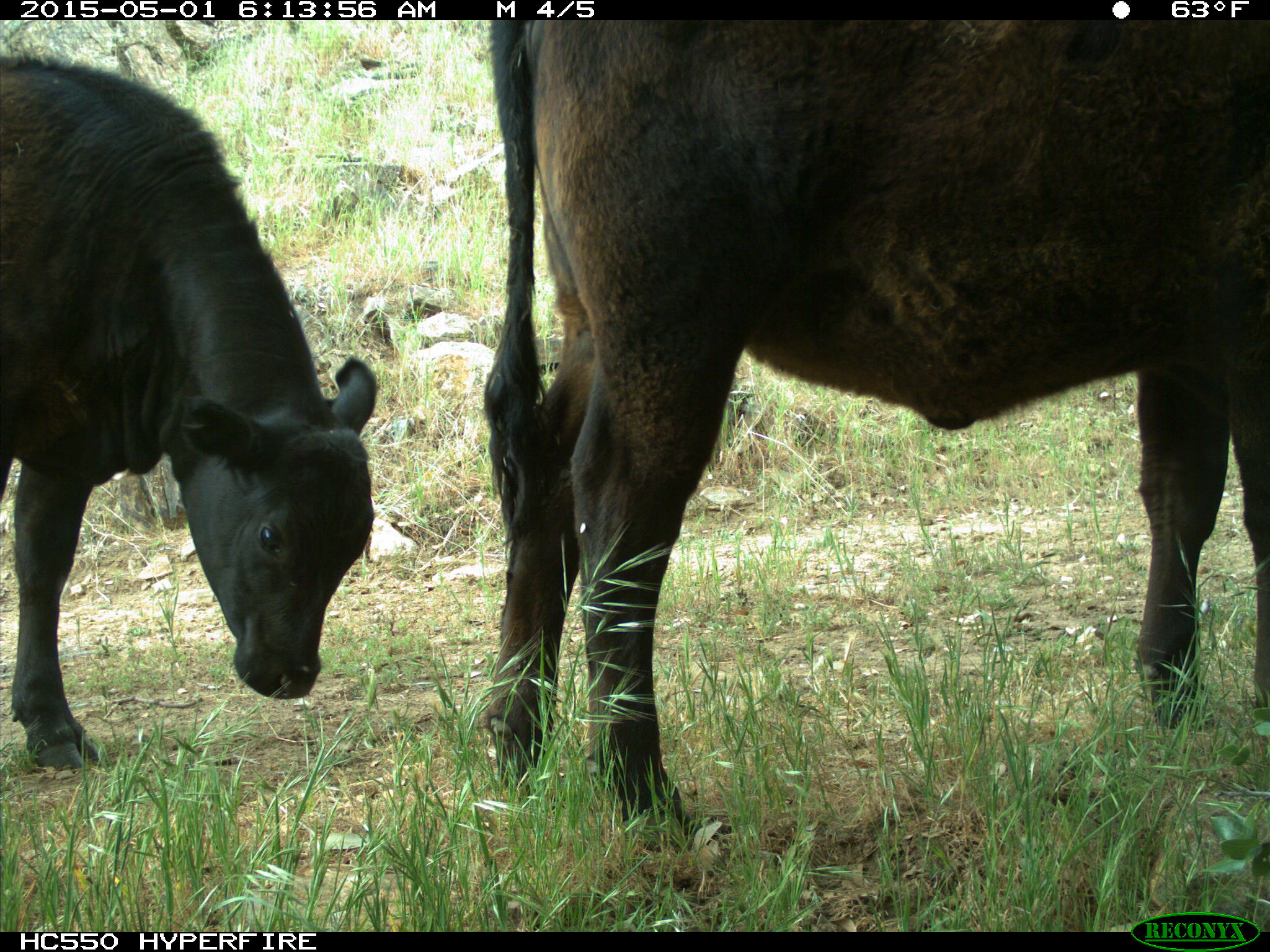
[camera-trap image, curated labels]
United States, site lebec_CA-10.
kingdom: Animalia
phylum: Chordata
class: Mammalia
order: Artiodactyla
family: Bovidae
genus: Bos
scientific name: Bos taurus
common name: domestic cow